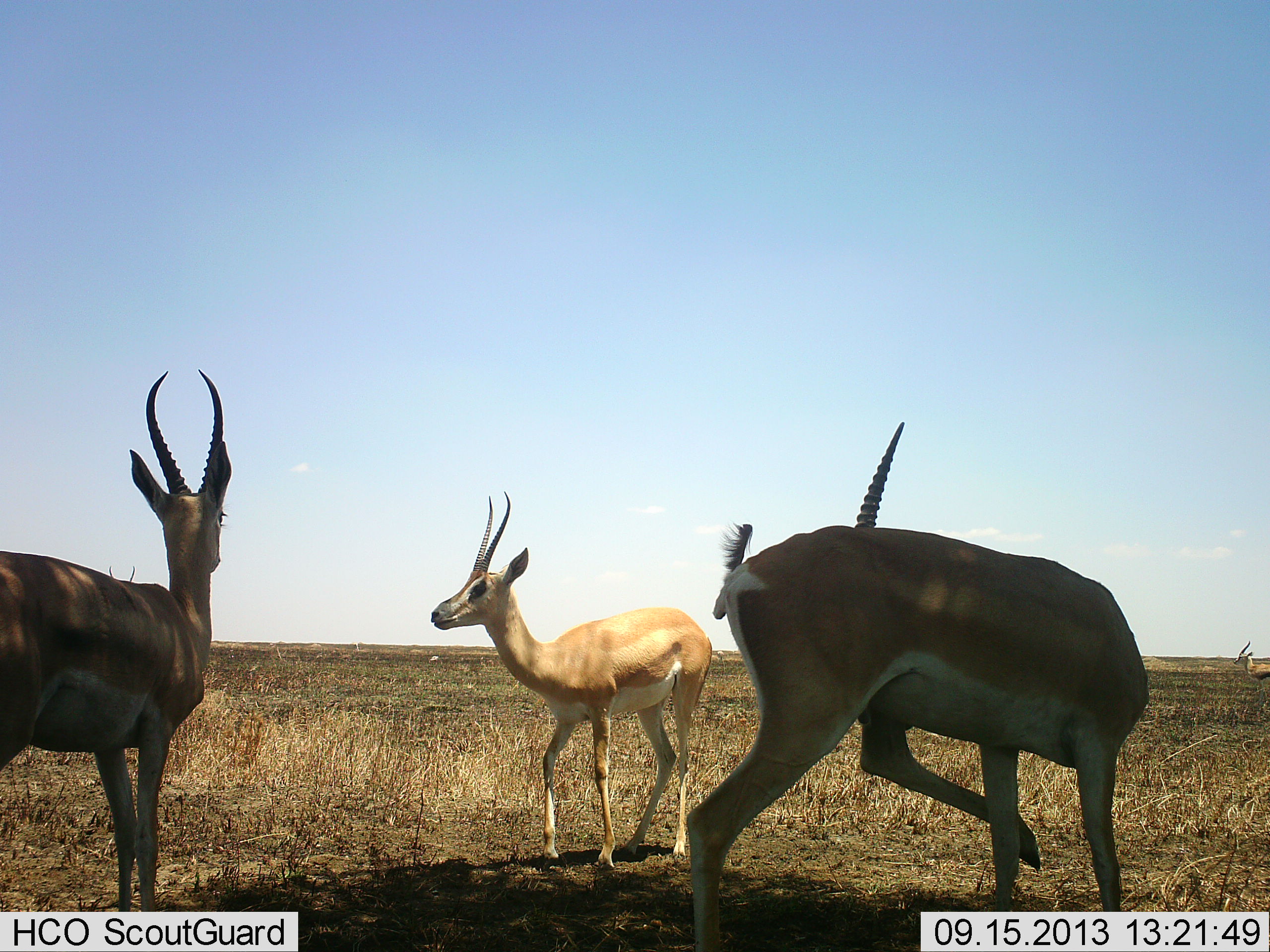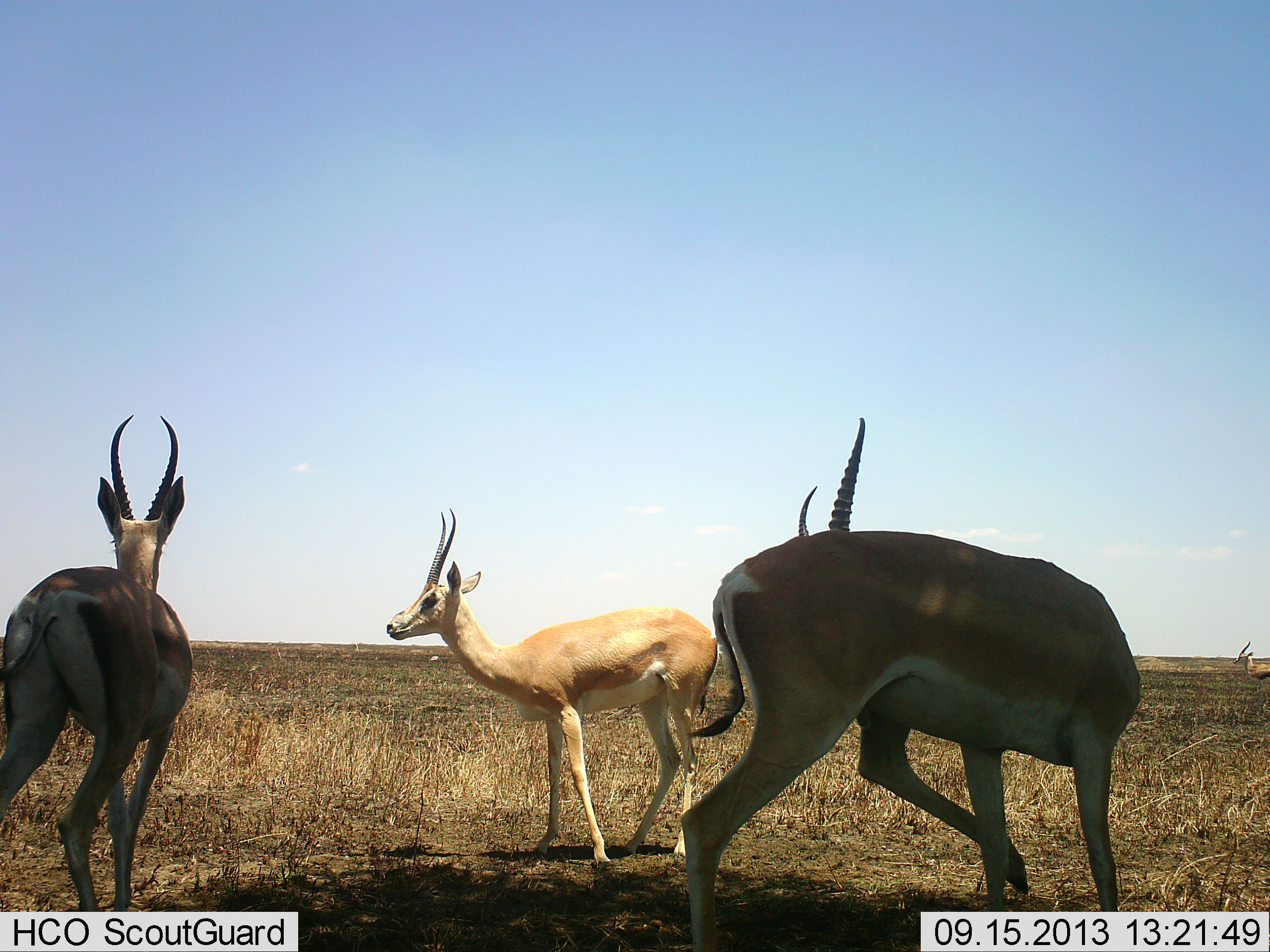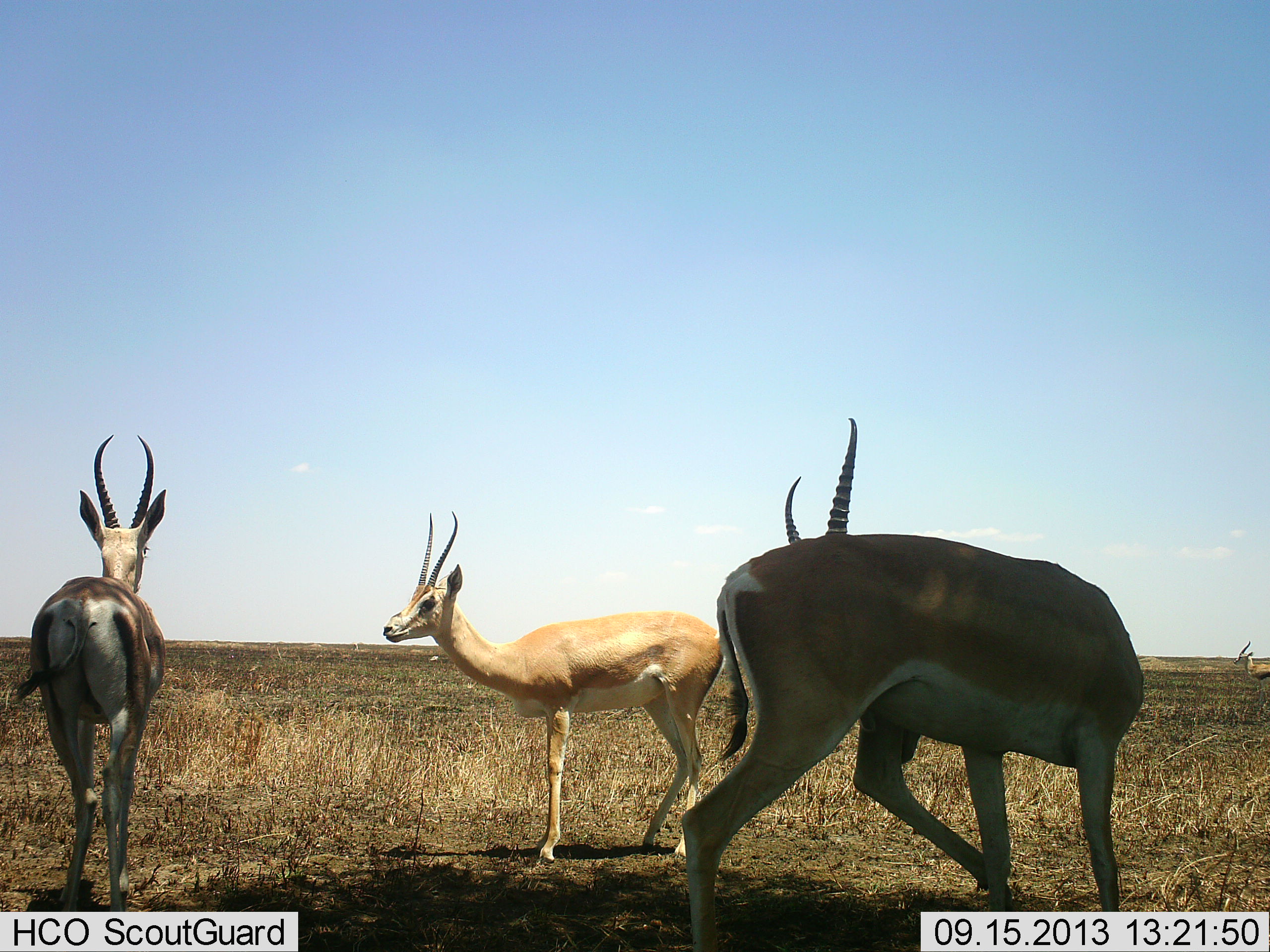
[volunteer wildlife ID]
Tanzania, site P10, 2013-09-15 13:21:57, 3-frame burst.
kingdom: Animalia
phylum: Chordata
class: Mammalia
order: Artiodactyla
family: Bovidae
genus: Nanger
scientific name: Nanger granti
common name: grant's gazelle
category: gazellegrants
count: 3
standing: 83%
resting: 8%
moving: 33%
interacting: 8%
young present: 0%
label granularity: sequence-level